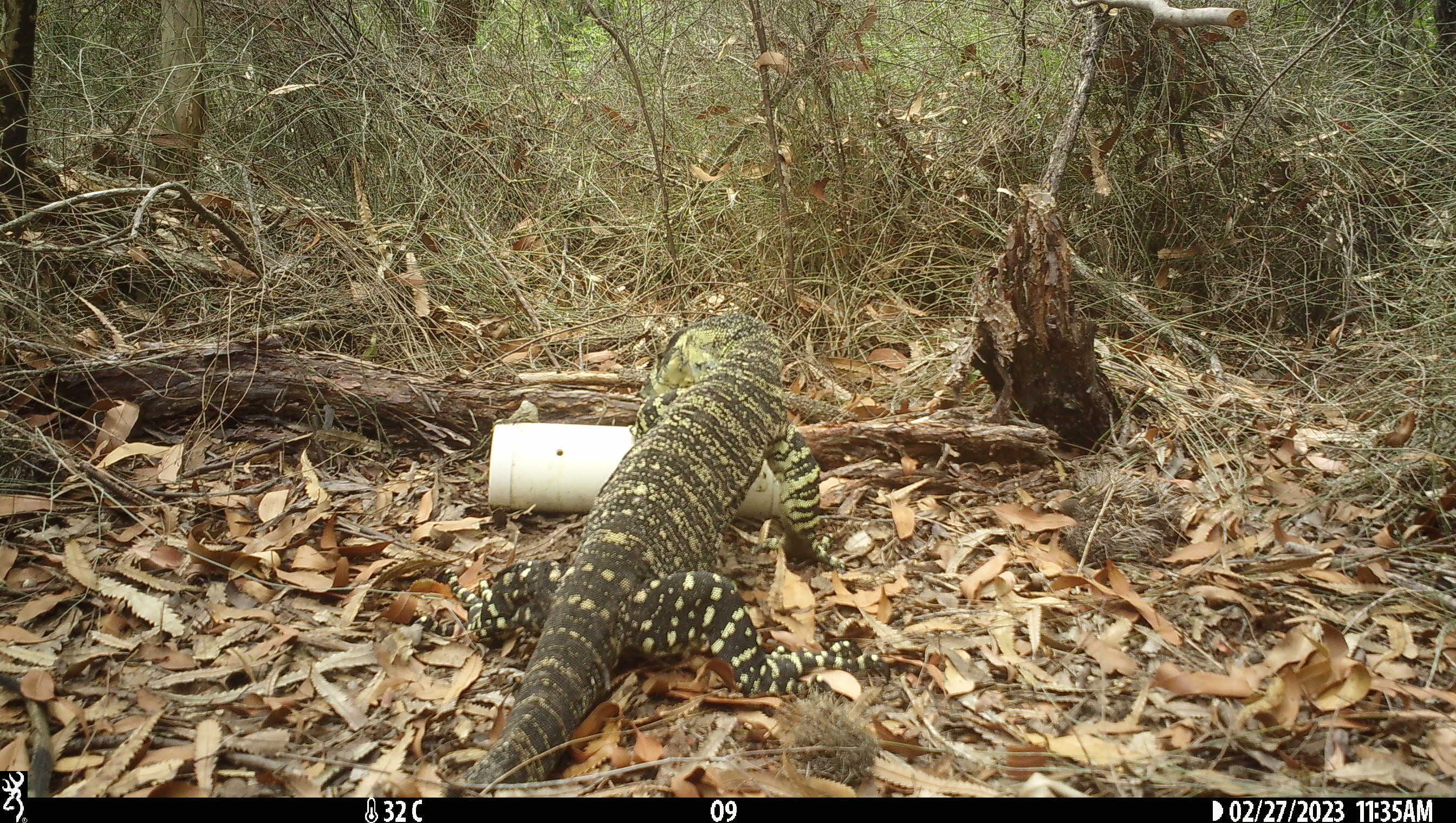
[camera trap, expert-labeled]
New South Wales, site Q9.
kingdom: Animalia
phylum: Chordata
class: Reptilia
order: Squamata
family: Varanidae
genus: Varanus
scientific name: Varanus varius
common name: lace monitor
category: goanna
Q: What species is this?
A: Goanna (lace monitor) (Varanus varius).